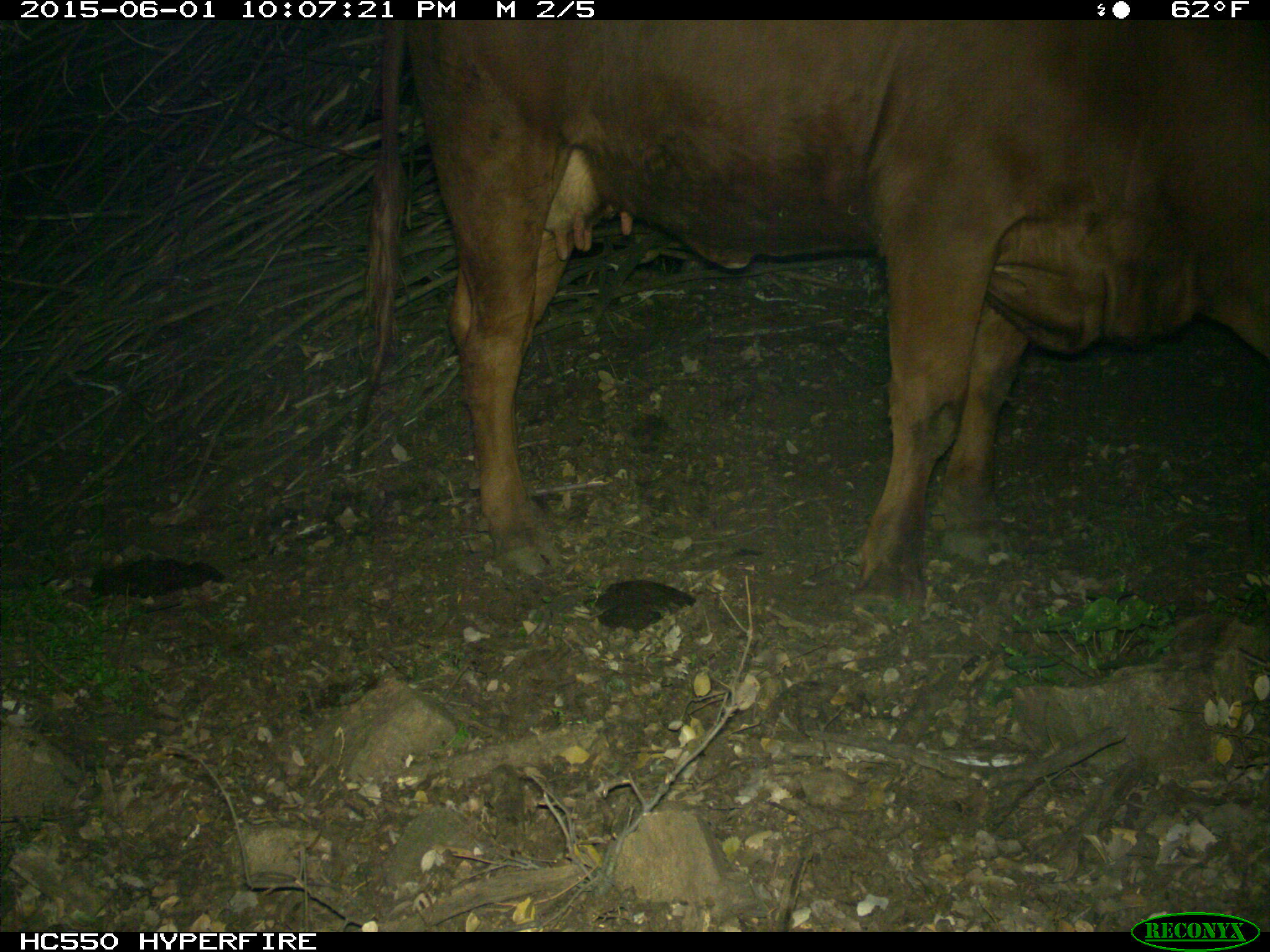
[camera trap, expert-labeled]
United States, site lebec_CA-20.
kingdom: Animalia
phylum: Chordata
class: Mammalia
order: Artiodactyla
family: Bovidae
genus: Bos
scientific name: Bos taurus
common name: domestic cow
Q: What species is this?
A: Bos taurus (domestic cow).